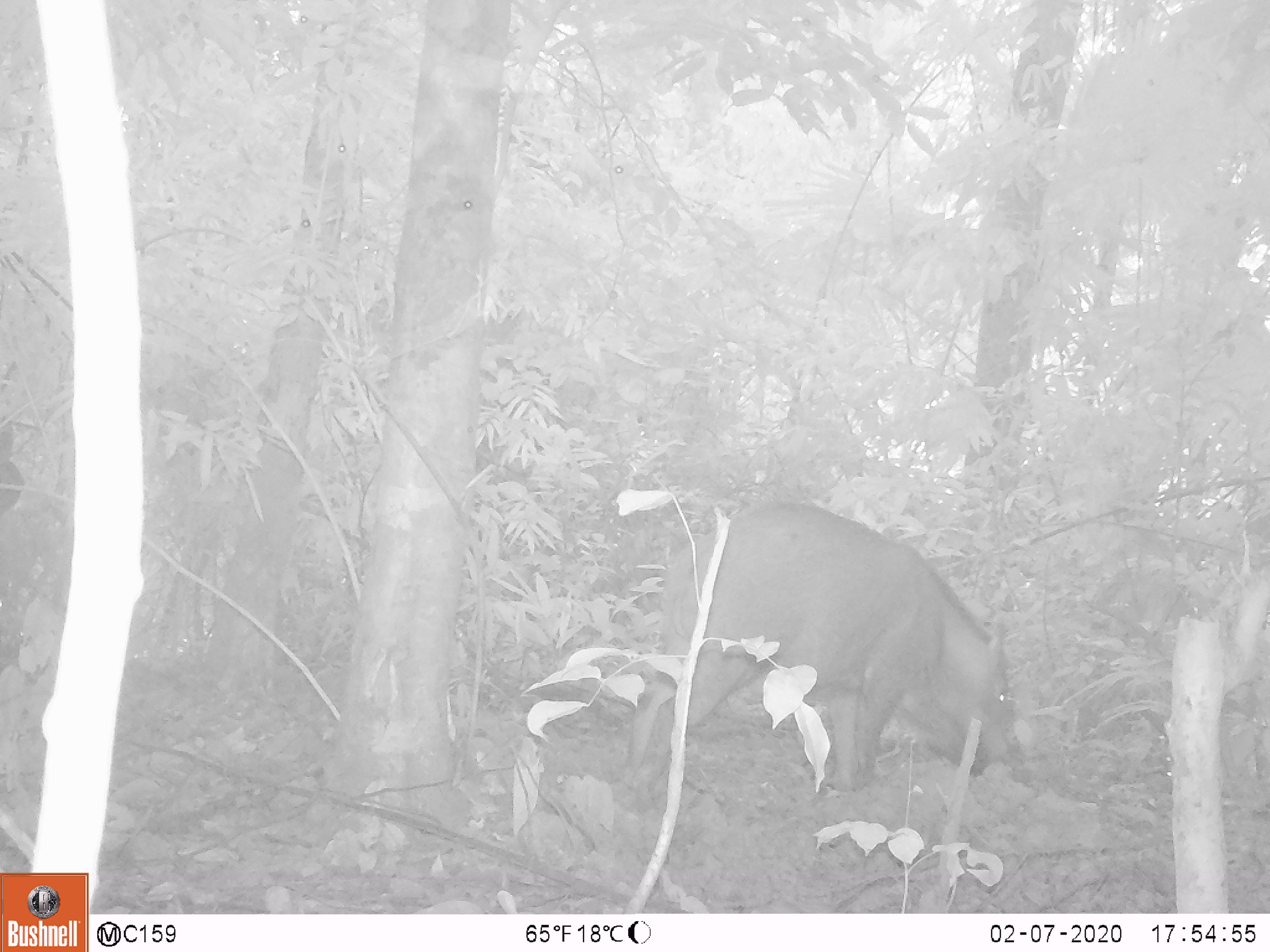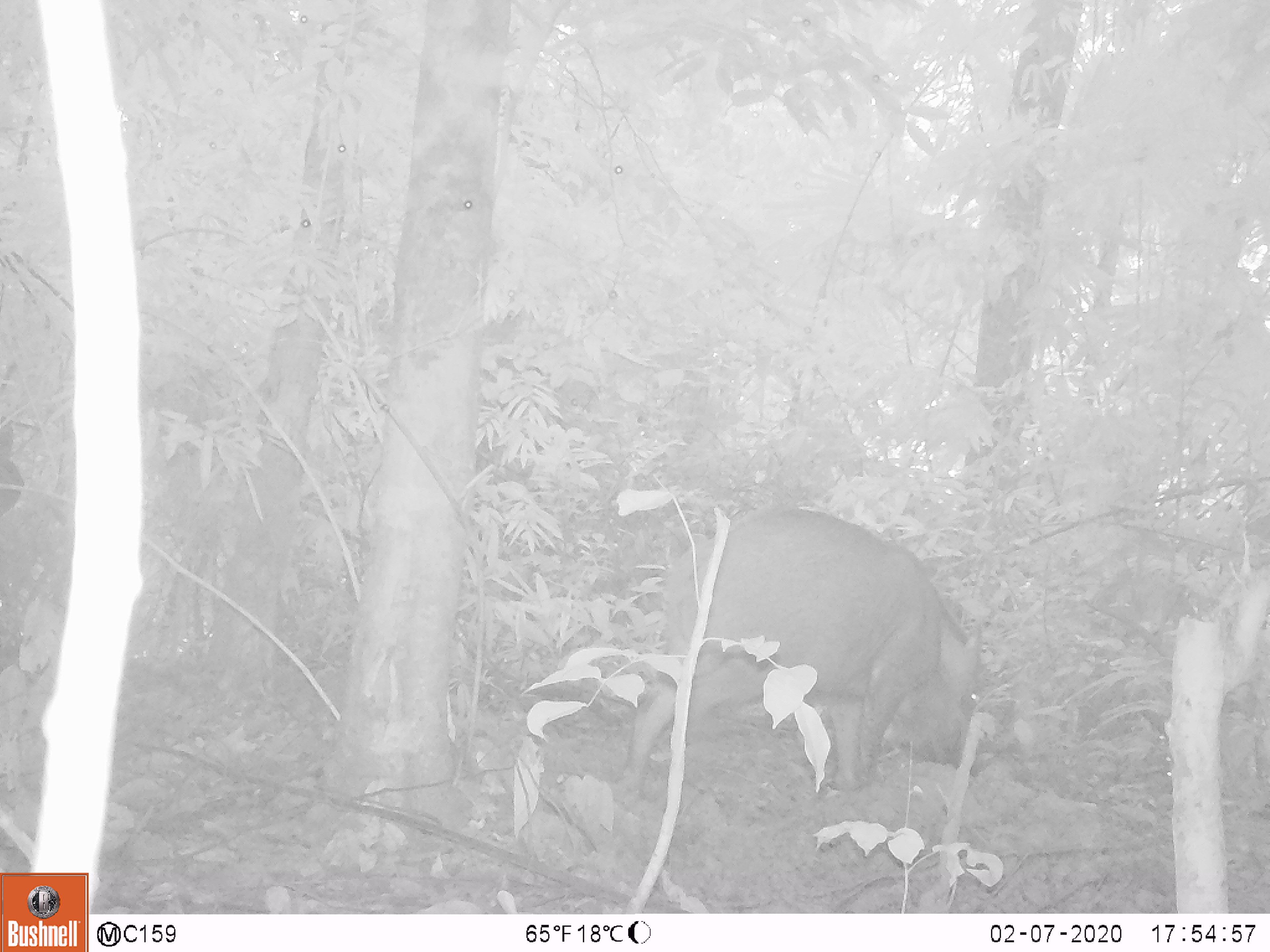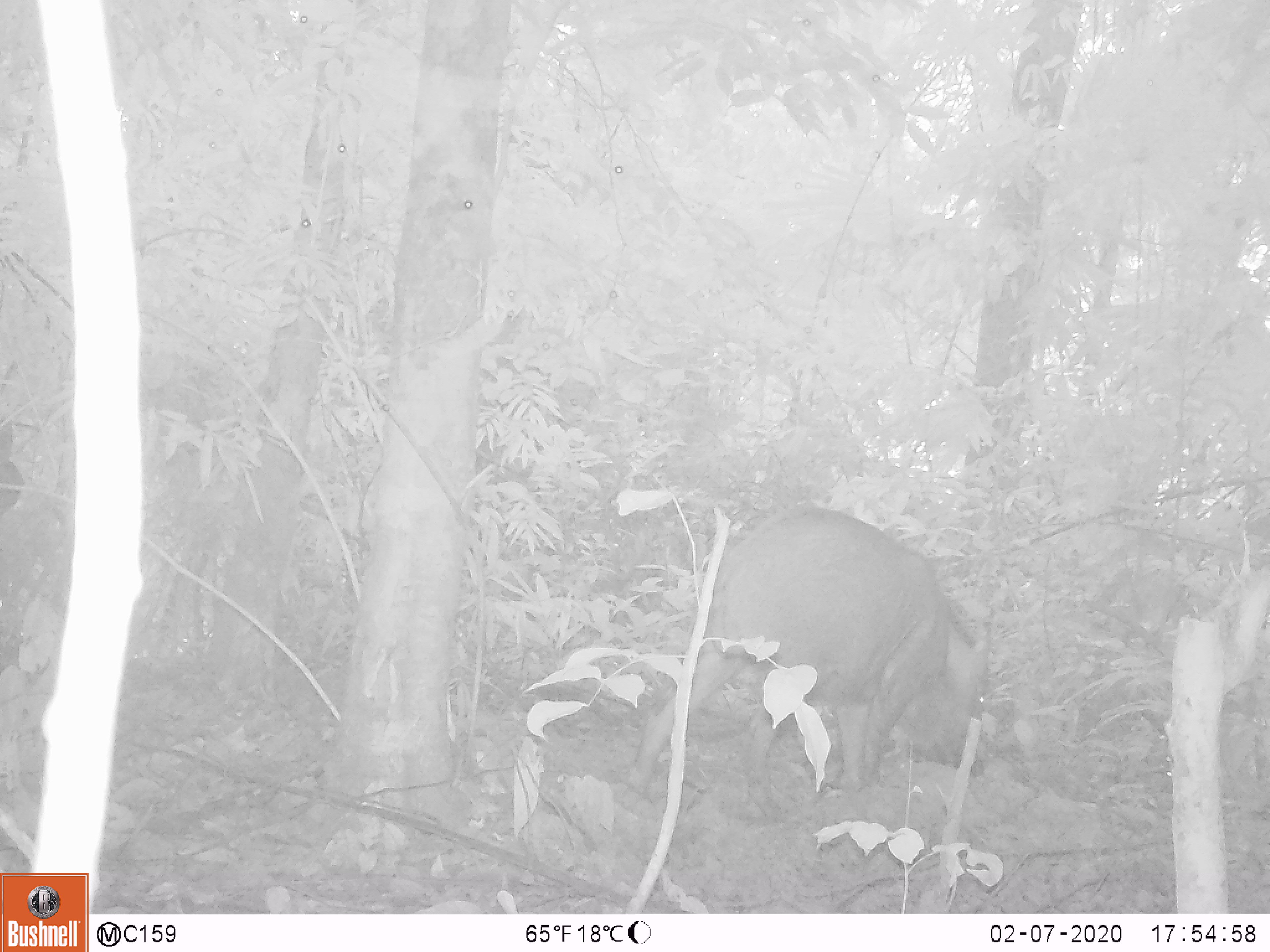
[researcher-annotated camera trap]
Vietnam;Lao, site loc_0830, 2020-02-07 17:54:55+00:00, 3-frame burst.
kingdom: Animalia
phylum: Chordata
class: Mammalia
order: Artiodactyla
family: Suidae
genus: Sus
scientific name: Sus scrofa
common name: eurasian wild pig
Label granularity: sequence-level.